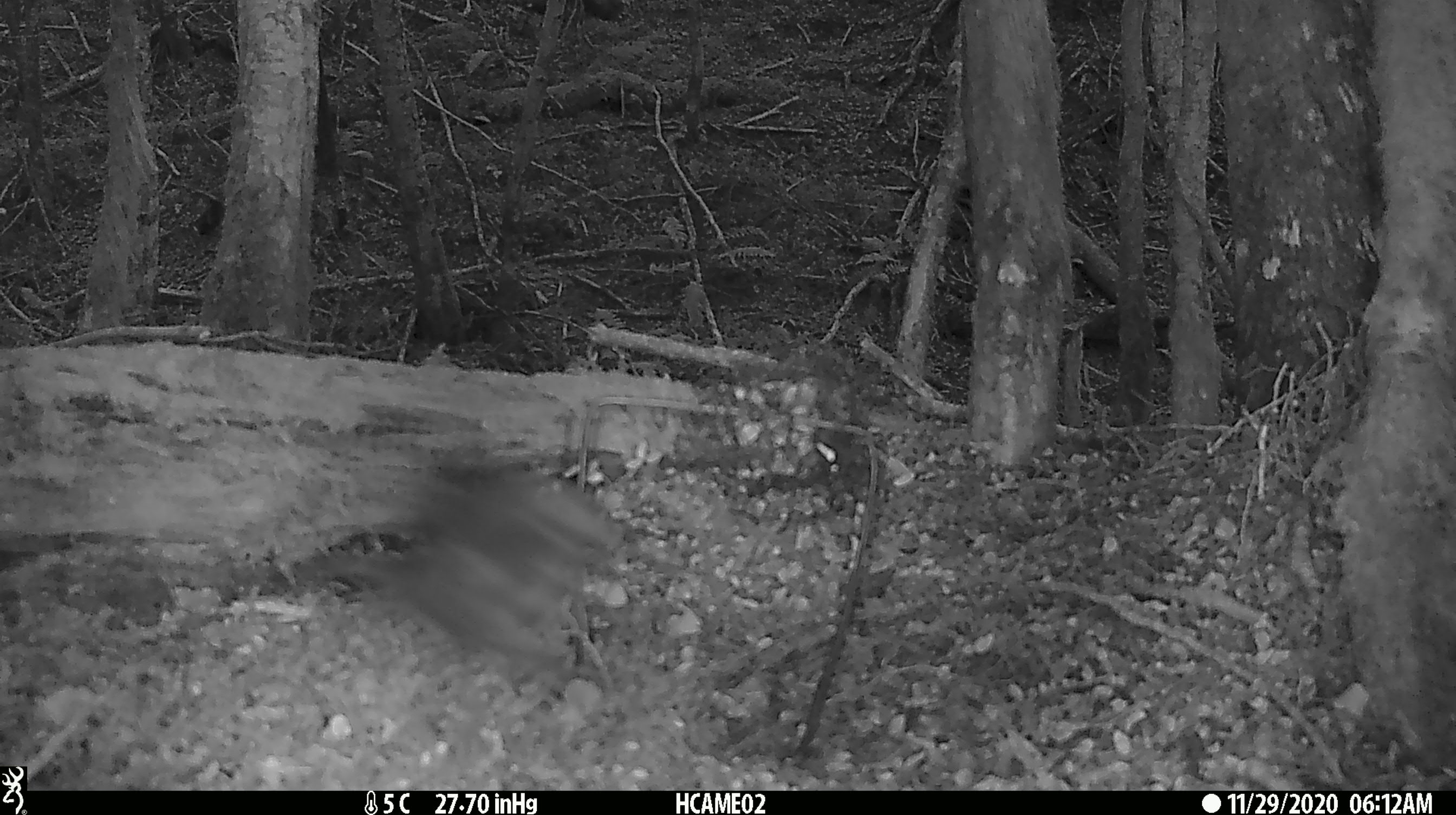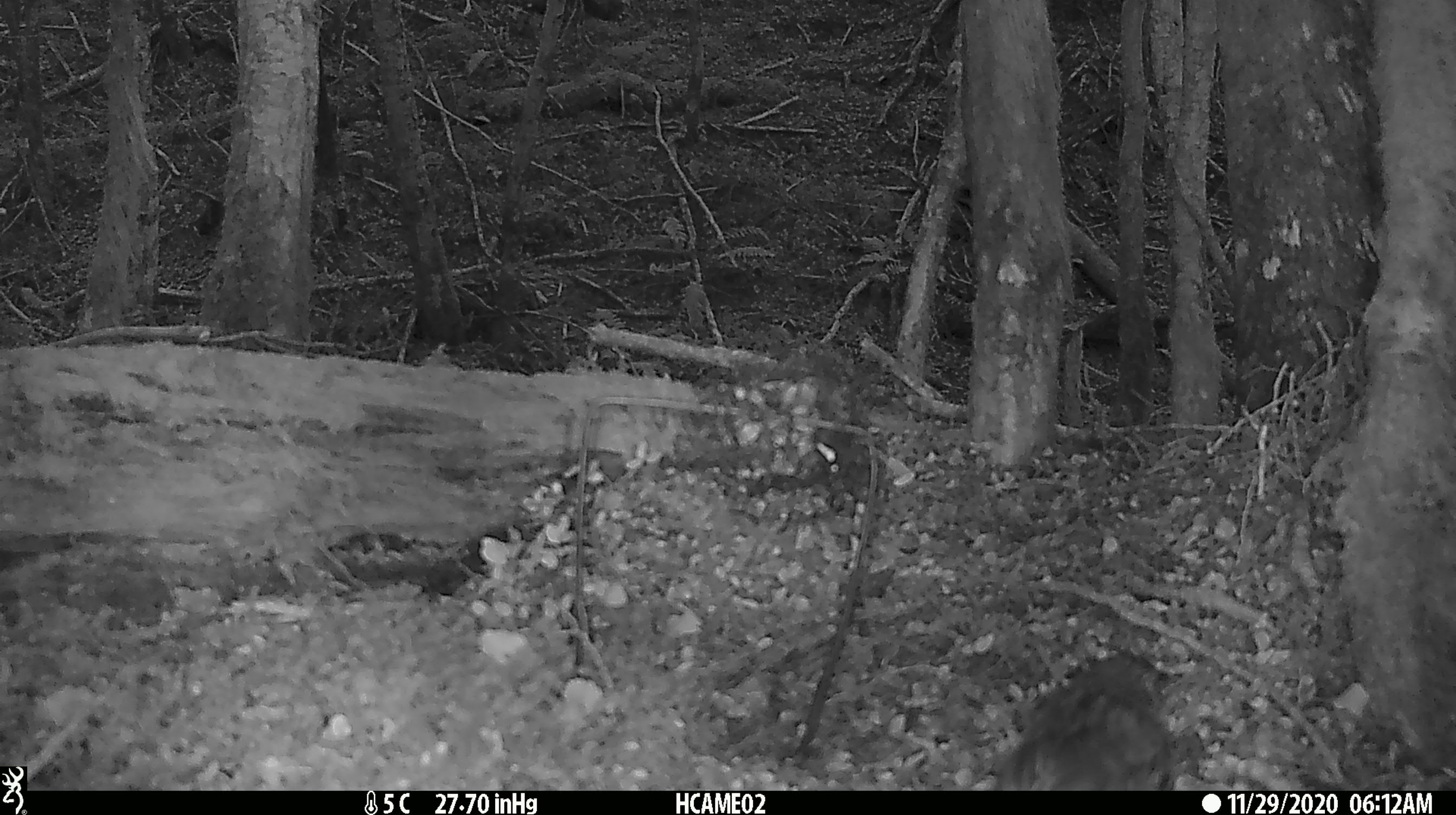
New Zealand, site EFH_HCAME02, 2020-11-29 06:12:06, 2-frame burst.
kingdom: Animalia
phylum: Chordata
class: Aves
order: Passeriformes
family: Petroicidae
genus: Petroica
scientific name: Petroica australis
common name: new zealand robin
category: robin